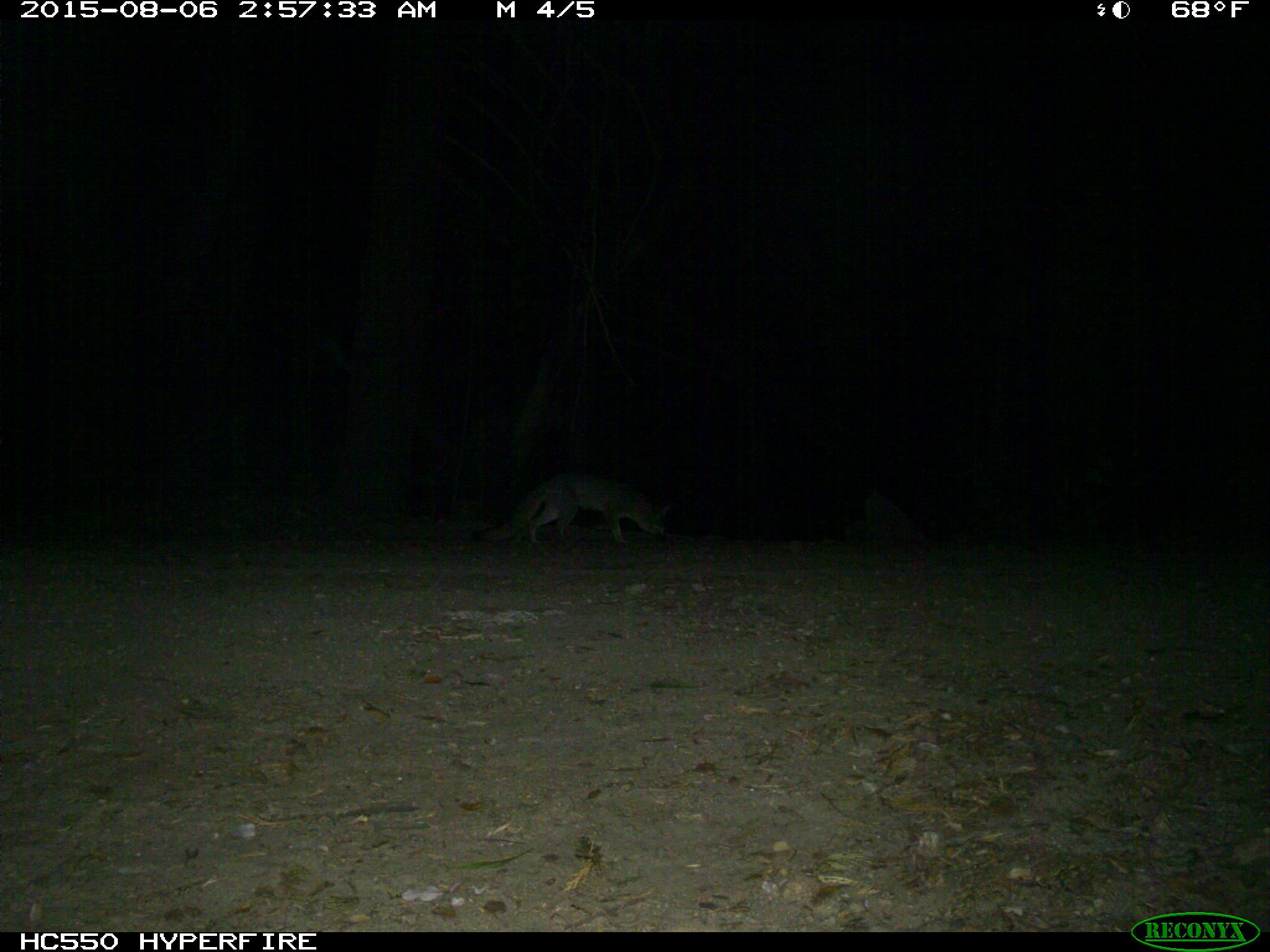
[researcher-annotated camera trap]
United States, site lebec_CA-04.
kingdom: Animalia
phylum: Chordata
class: Mammalia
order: Carnivora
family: Canidae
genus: Urocyon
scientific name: Urocyon cinereoargenteus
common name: gray fox